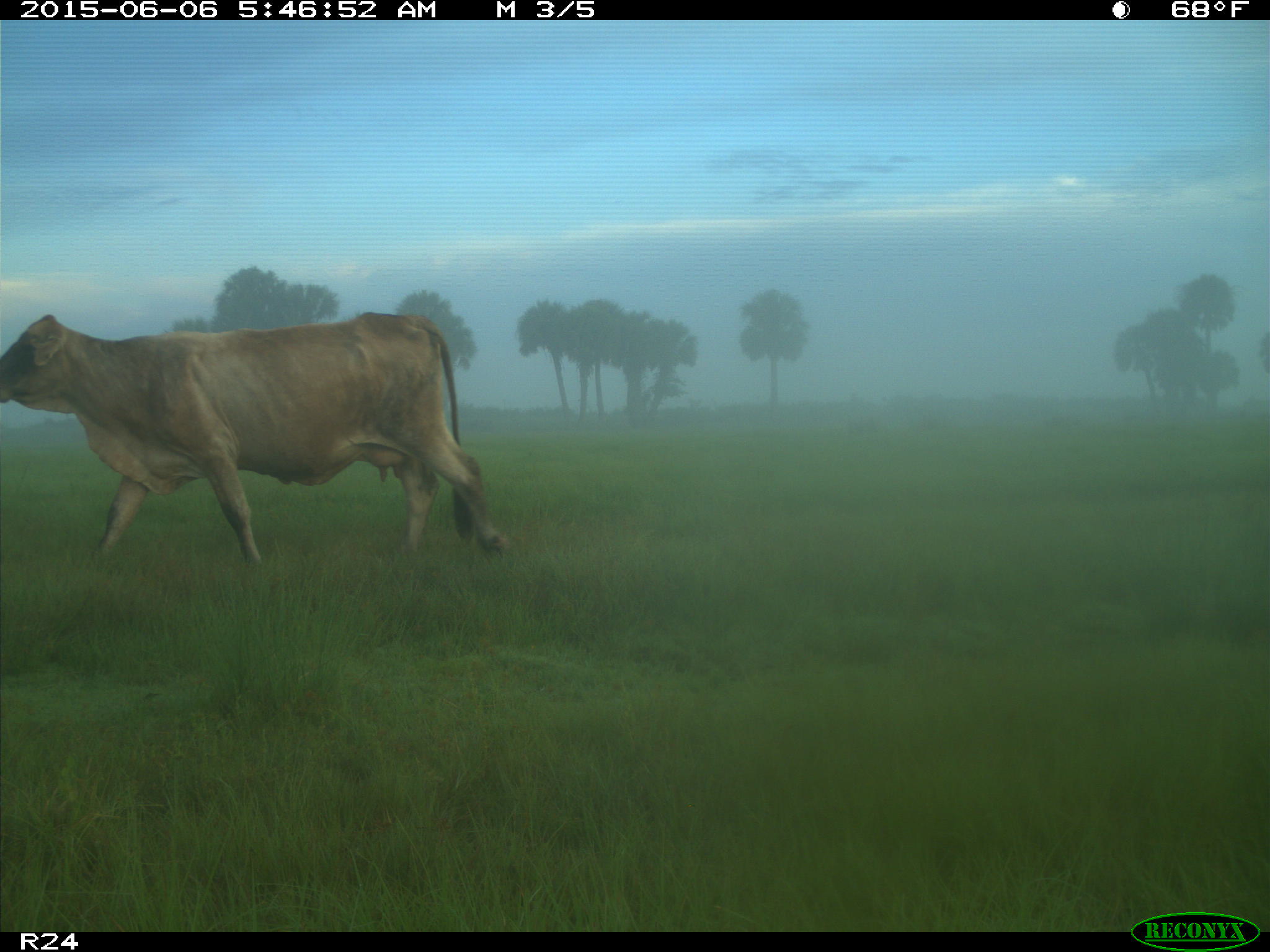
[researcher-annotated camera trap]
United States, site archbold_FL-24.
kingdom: Animalia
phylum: Chordata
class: Mammalia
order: Artiodactyla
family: Bovidae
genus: Bos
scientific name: Bos taurus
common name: domestic cow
Bos taurus (domestic cow).